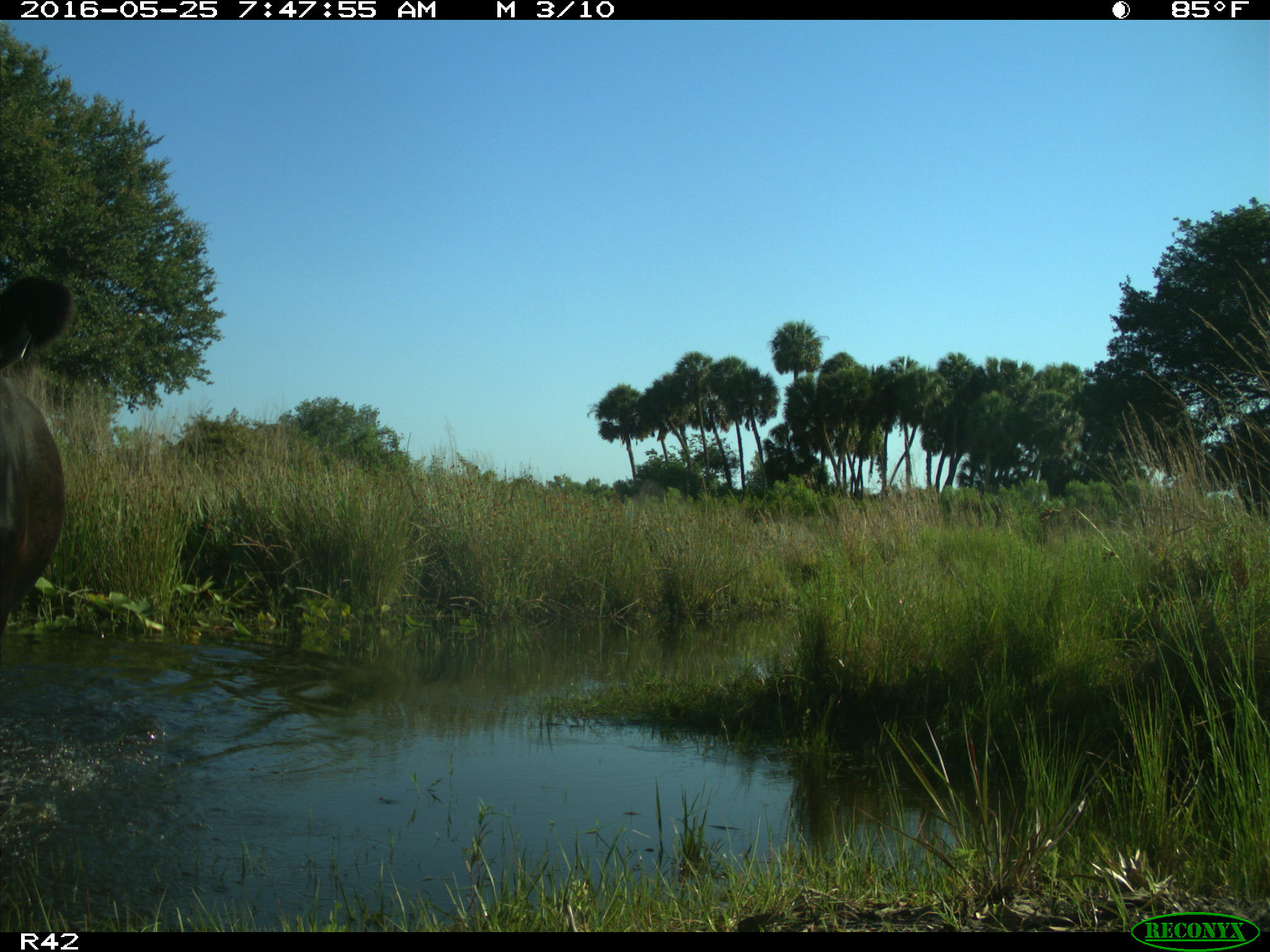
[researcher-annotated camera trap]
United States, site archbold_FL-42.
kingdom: Animalia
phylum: Chordata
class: Mammalia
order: Artiodactyla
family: Bovidae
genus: Bos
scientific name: Bos taurus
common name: domestic cow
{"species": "Bos taurus (domestic cow)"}